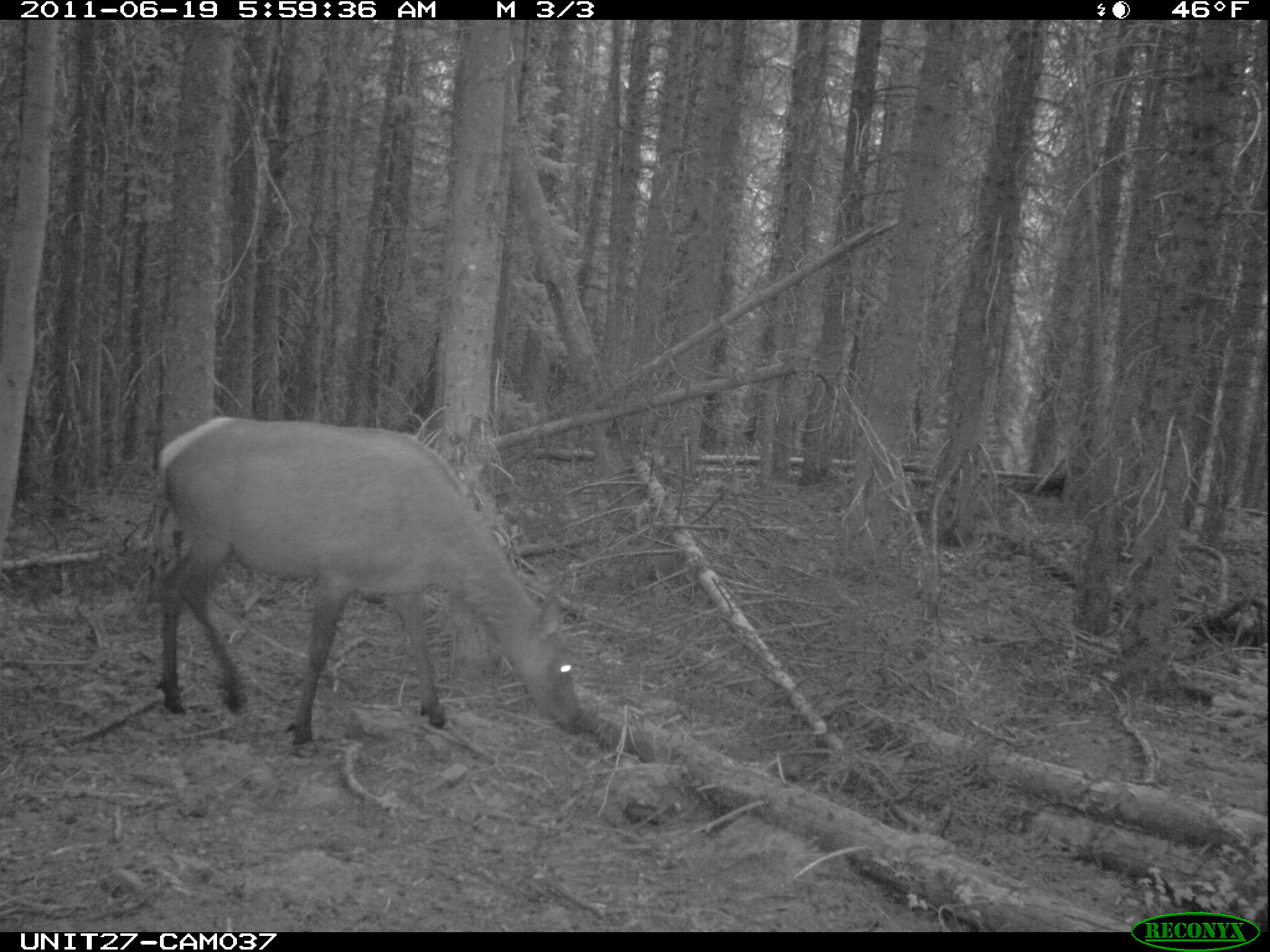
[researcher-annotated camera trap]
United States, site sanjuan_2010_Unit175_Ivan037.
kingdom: Animalia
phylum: Chordata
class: Mammalia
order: Artiodactyla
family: Cervidae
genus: Cervus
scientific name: Cervus elaphus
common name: red deer